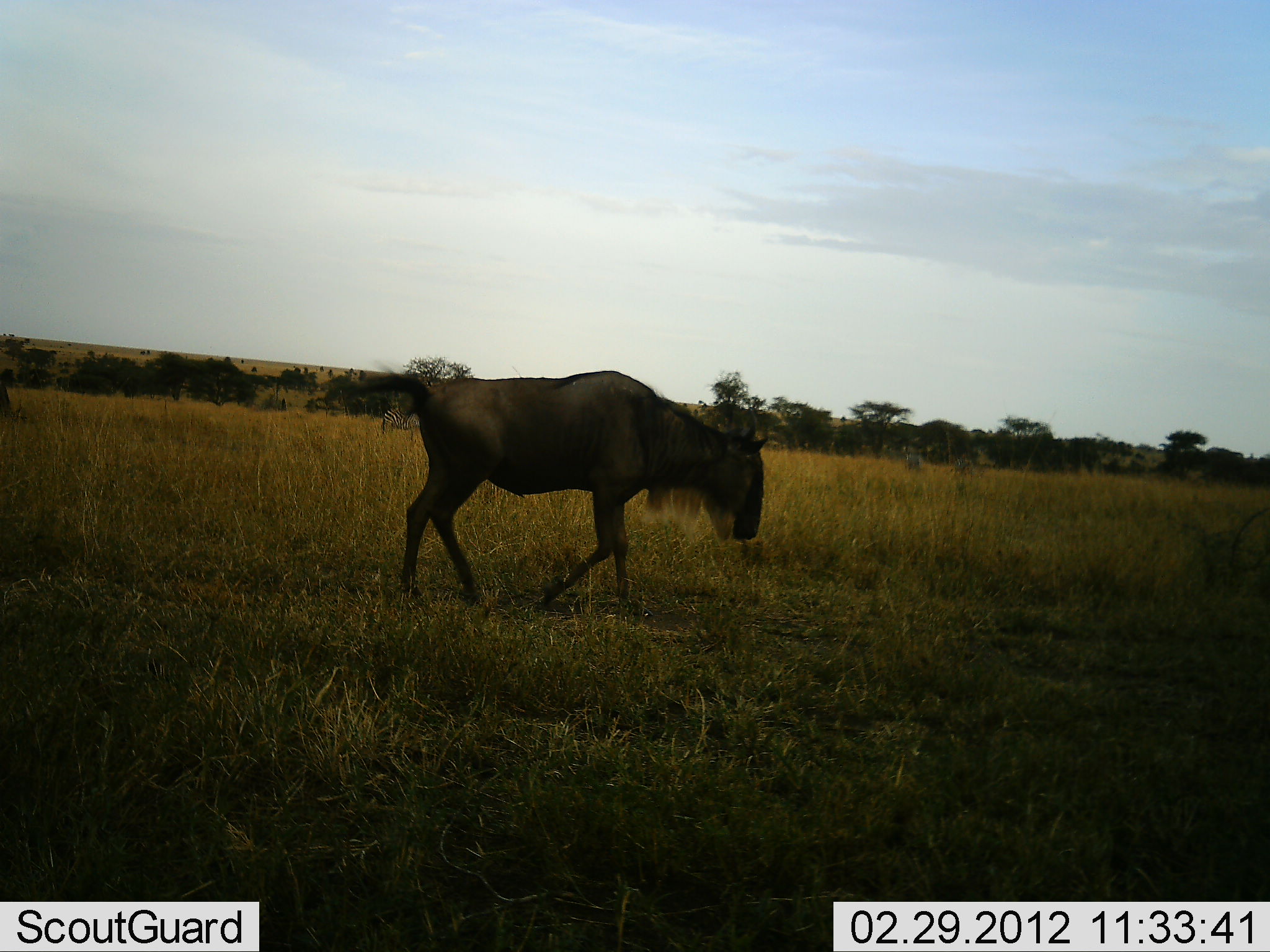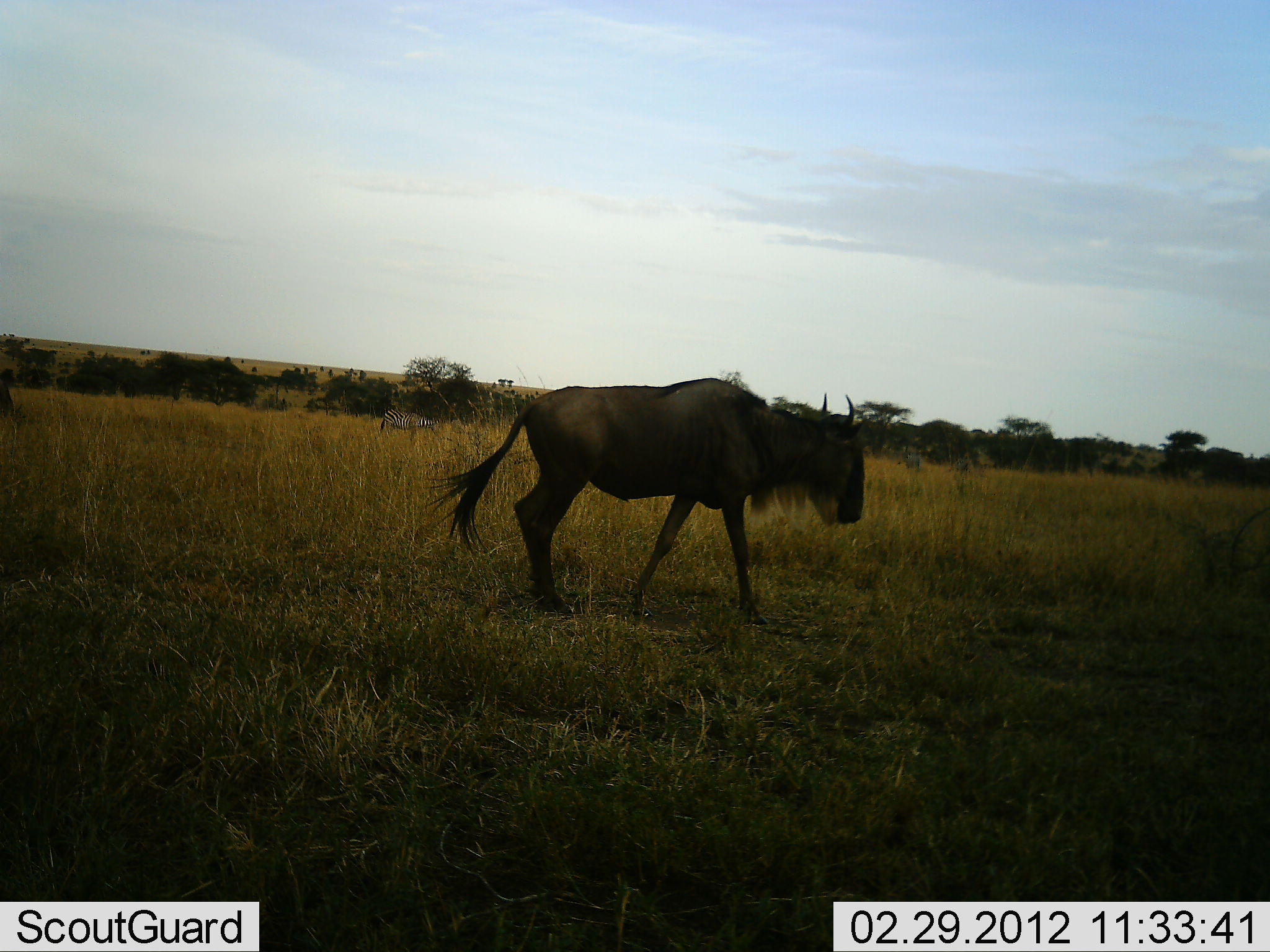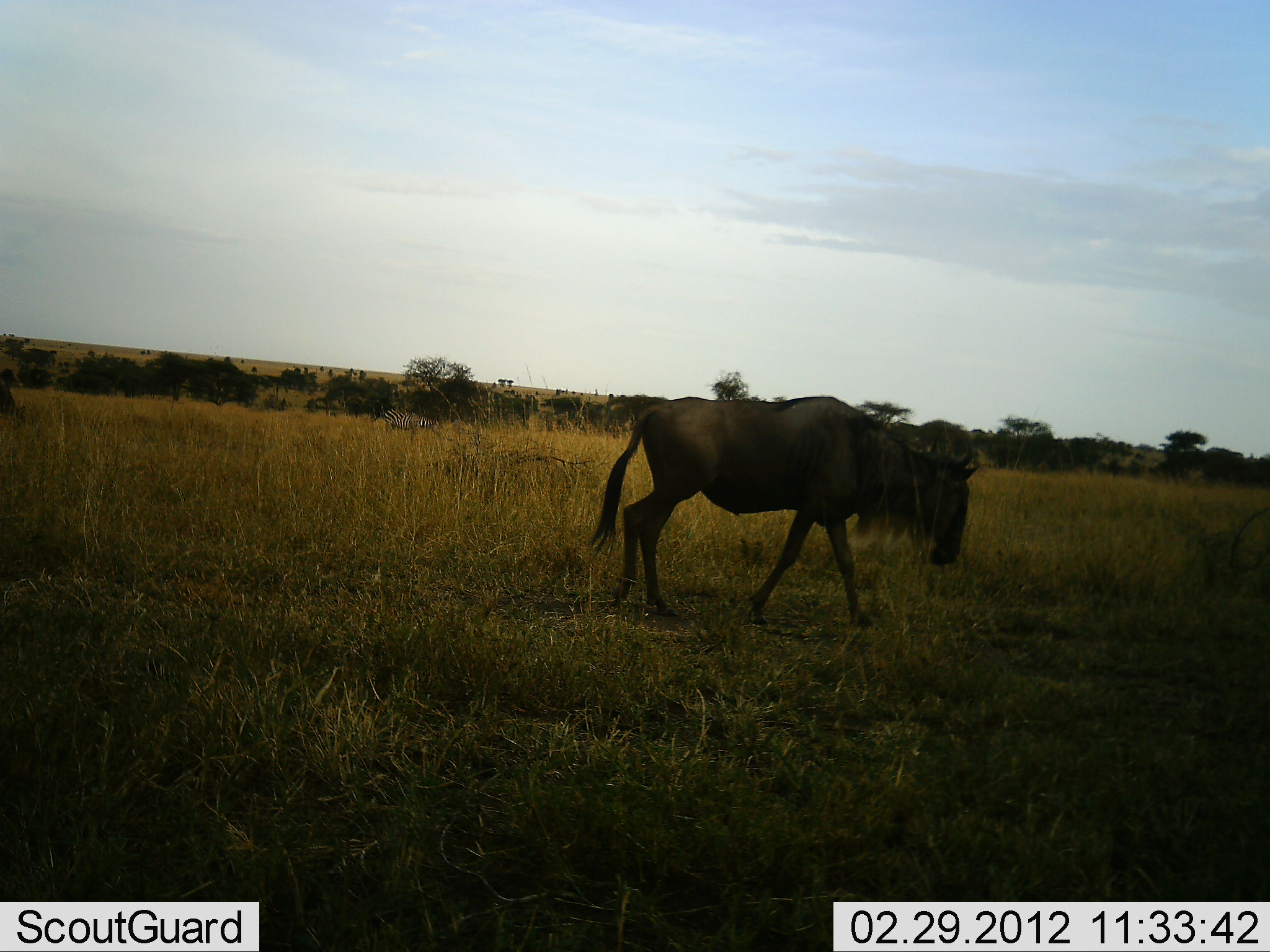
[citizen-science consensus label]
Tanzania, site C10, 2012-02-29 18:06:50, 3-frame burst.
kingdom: Animalia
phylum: Chordata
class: Mammalia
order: Artiodactyla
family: Bovidae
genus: Connochaetes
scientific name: Connochaetes taurinus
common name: blue wildebeest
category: wildebeest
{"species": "wildebeest (blue wildebeest) (Connochaetes taurinus)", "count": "1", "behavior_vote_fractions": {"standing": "8%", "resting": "0%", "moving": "96%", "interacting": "0%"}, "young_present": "0%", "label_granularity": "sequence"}